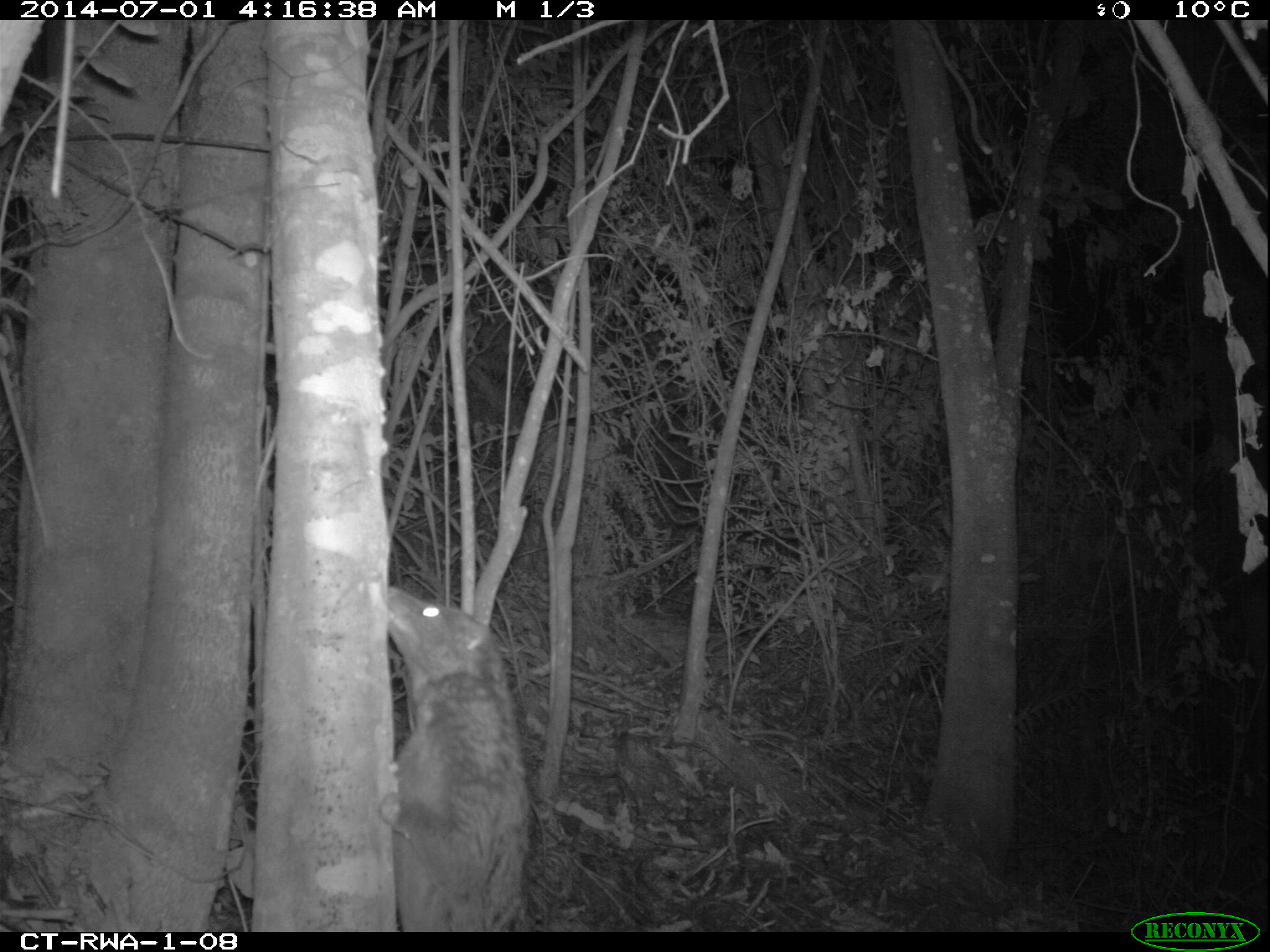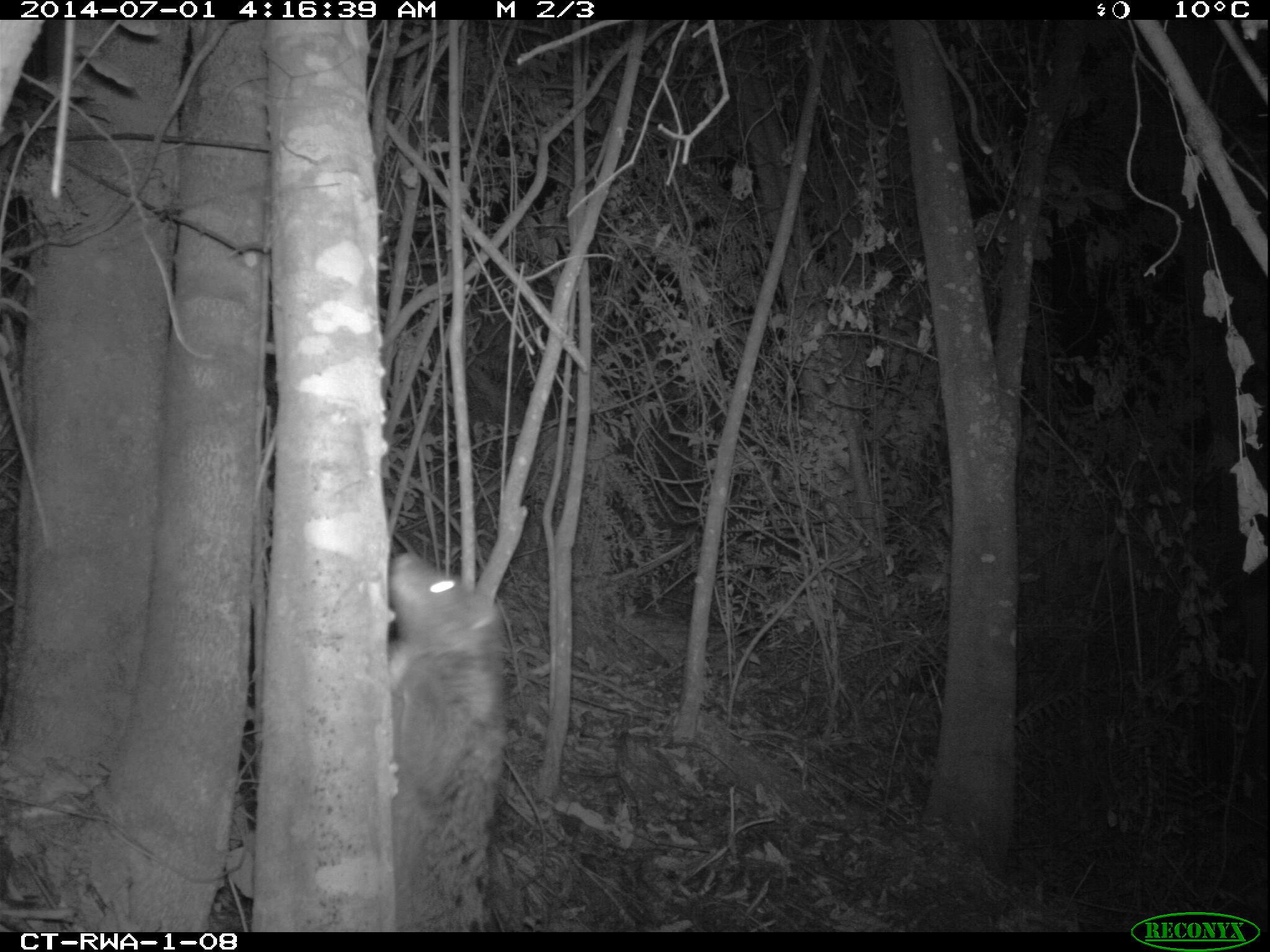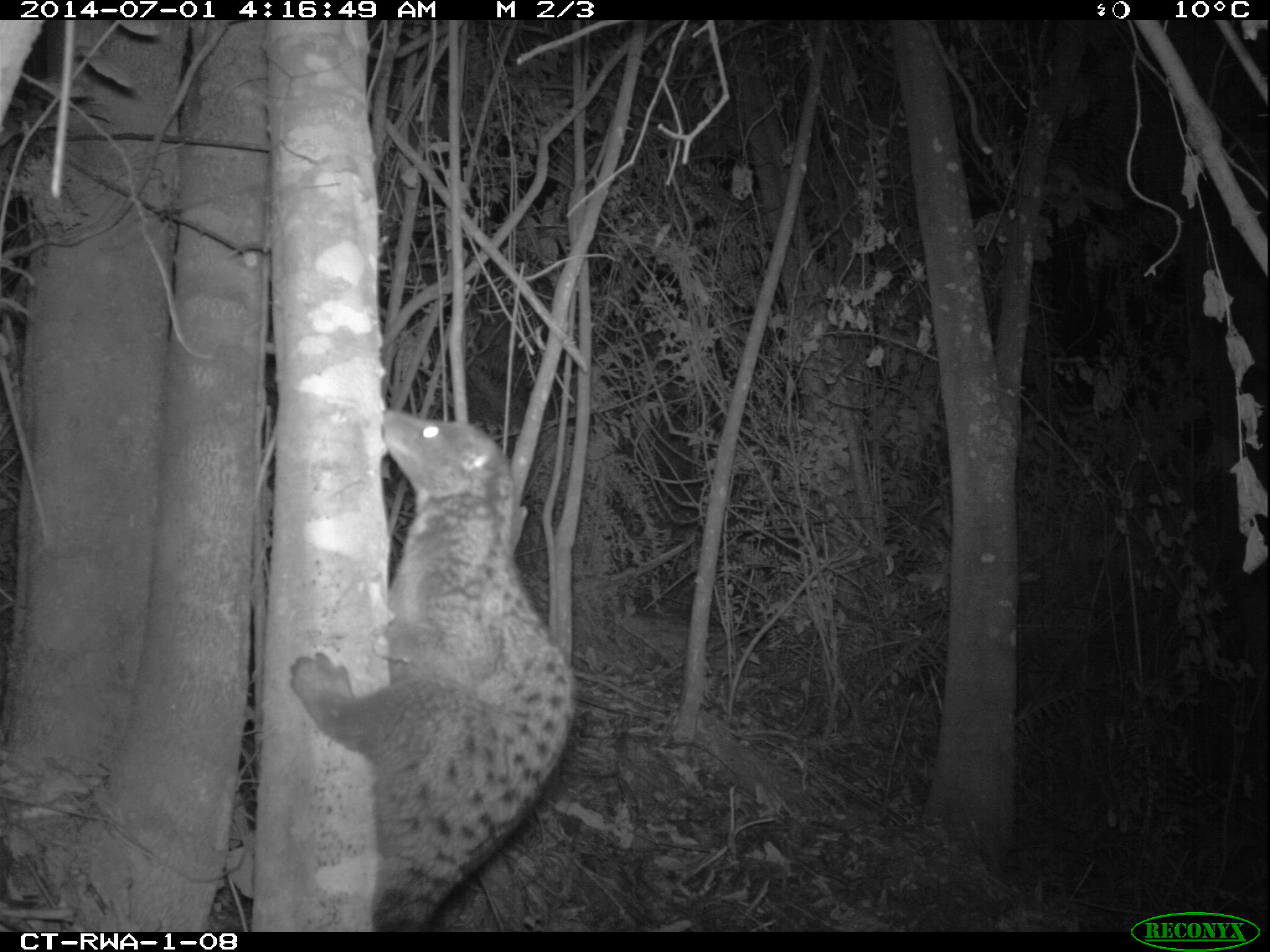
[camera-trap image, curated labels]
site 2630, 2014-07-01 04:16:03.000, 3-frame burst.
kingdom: Animalia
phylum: Chordata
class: Mammalia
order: Carnivora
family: Nandiniidae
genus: Nandinia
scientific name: Nandinia binotata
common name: african palm-civet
Nandinia binotata (african palm-civet), count 1.